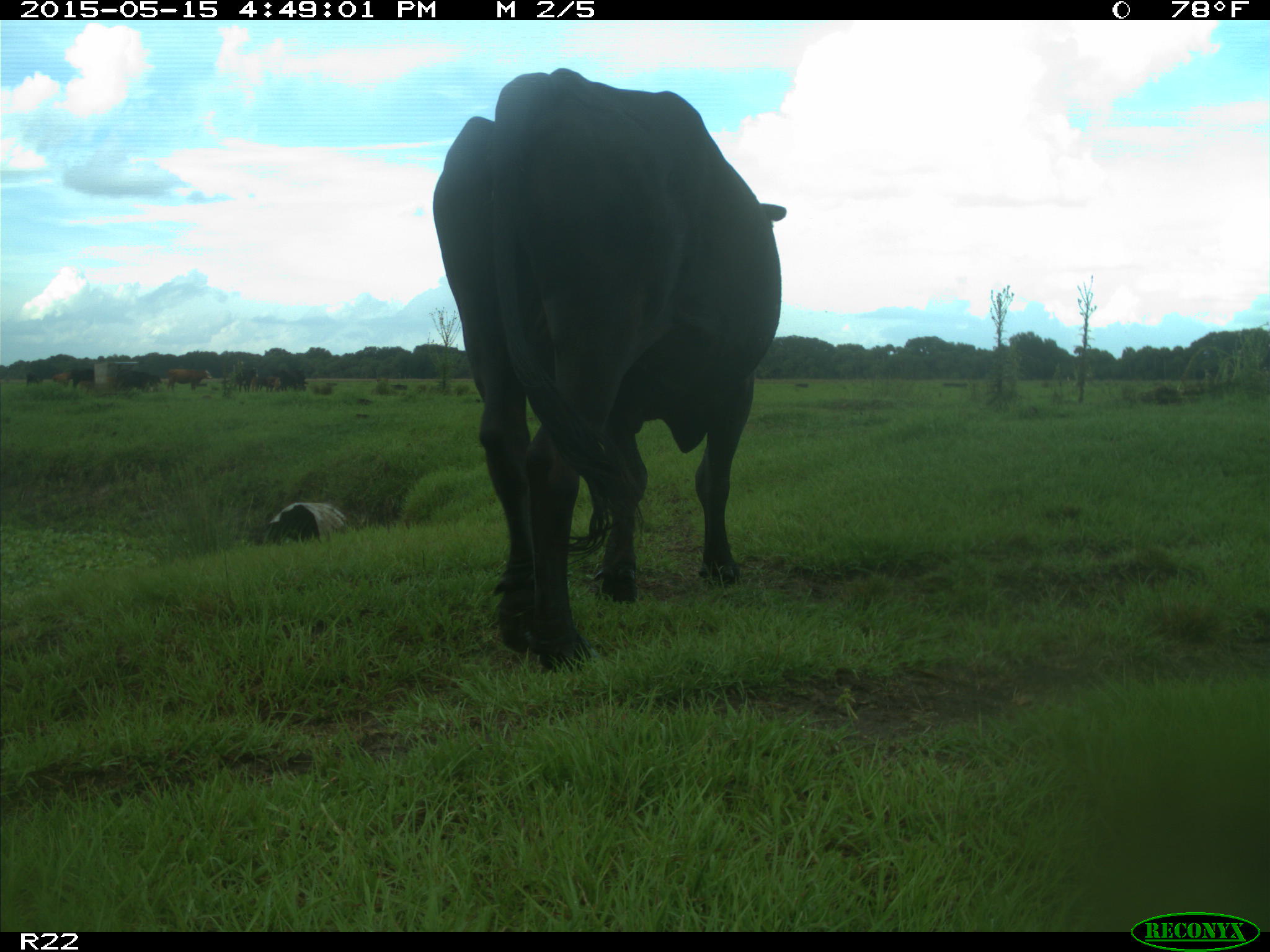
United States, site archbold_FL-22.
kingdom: Animalia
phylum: Chordata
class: Mammalia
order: Artiodactyla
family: Bovidae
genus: Bos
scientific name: Bos taurus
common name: domestic cow